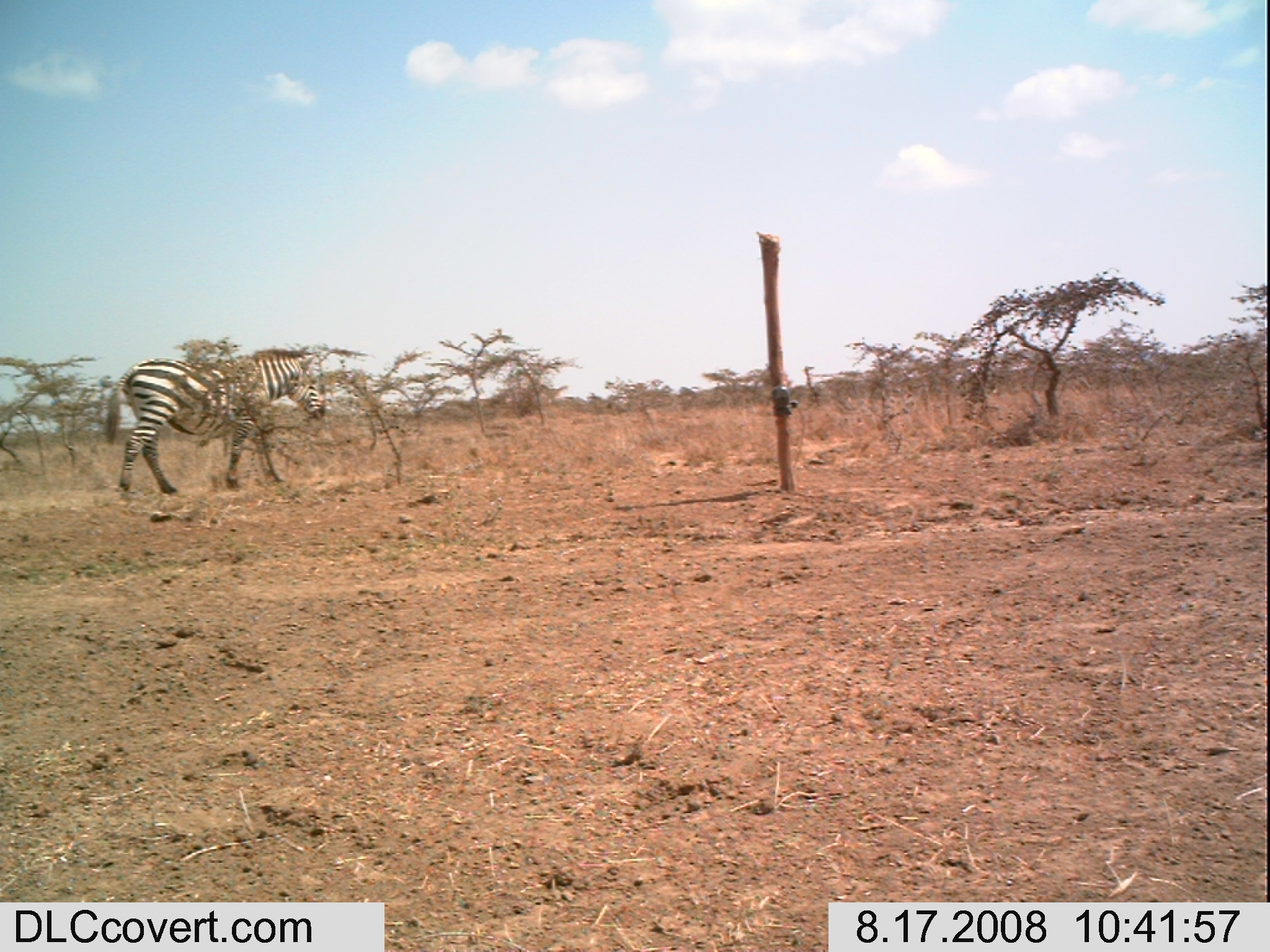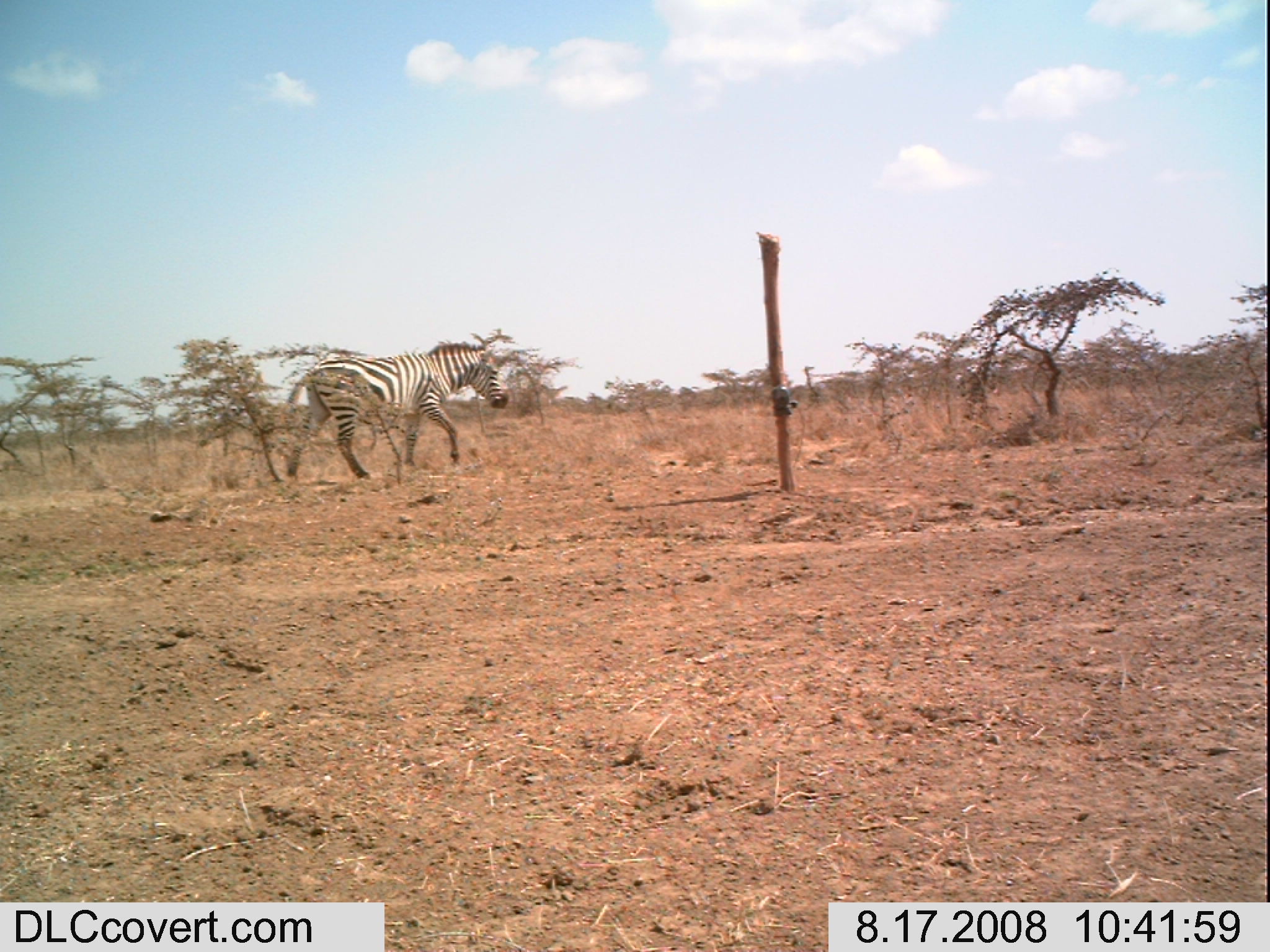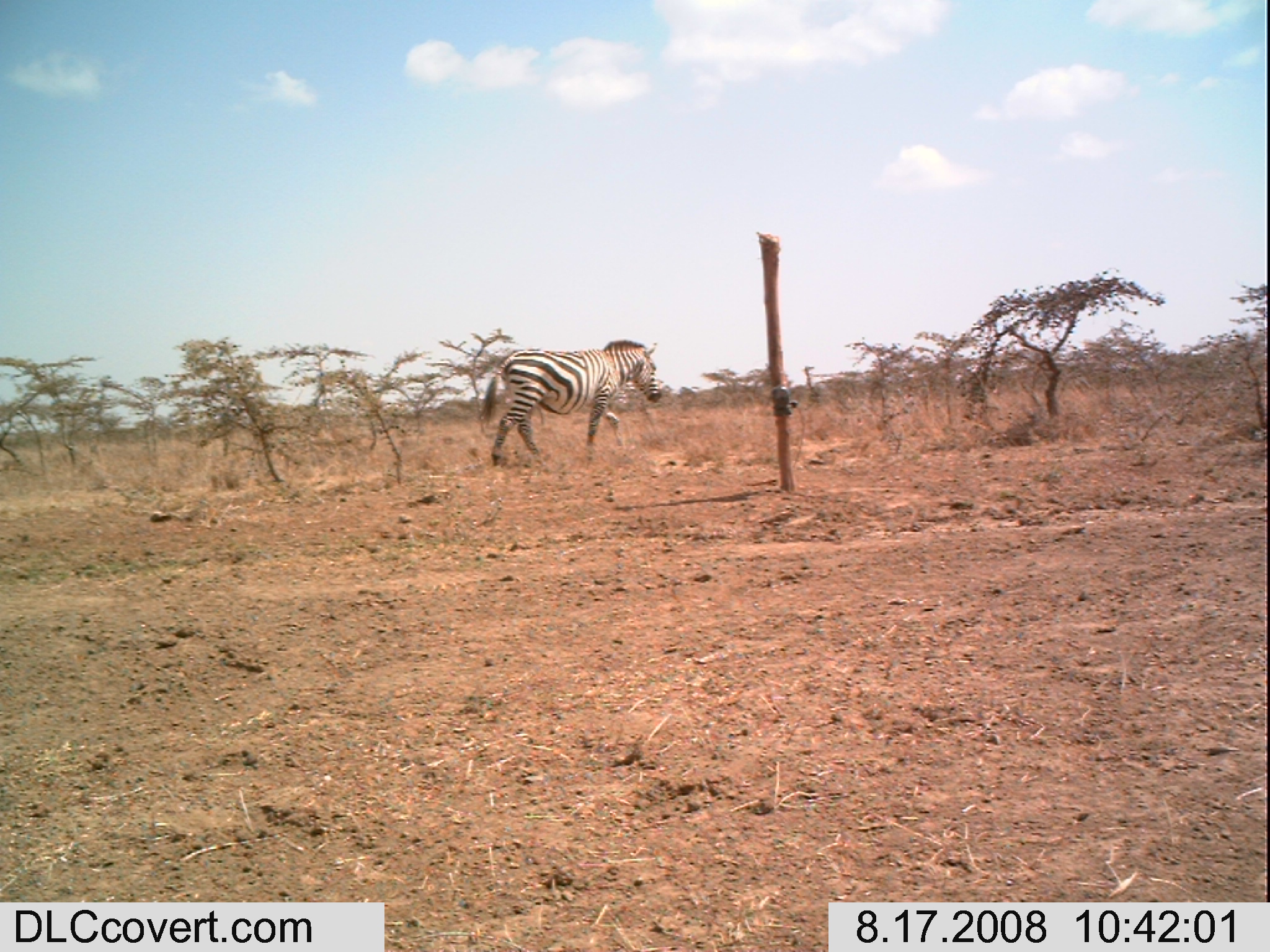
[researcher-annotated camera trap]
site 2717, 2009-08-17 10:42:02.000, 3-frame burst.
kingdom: Animalia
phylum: Chordata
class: Mammalia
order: Perissodactyla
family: Equidae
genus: Equus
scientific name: Equus quagga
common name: plains zebra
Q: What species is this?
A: Equus quagga (plains zebra).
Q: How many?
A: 1.